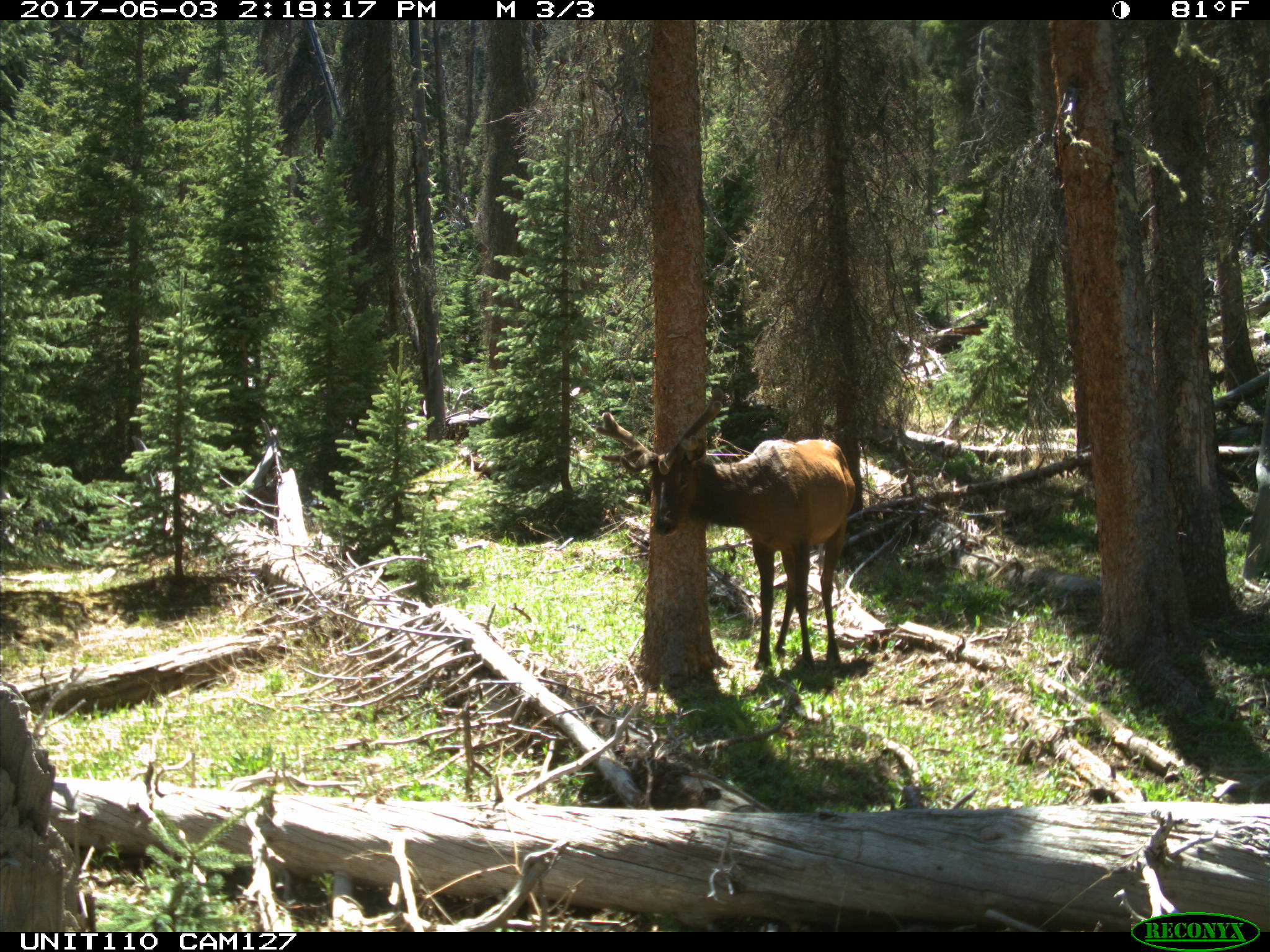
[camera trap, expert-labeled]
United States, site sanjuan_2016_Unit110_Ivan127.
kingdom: Animalia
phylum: Chordata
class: Mammalia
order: Artiodactyla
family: Cervidae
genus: Cervus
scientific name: Cervus elaphus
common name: red deer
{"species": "Cervus elaphus (red deer)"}